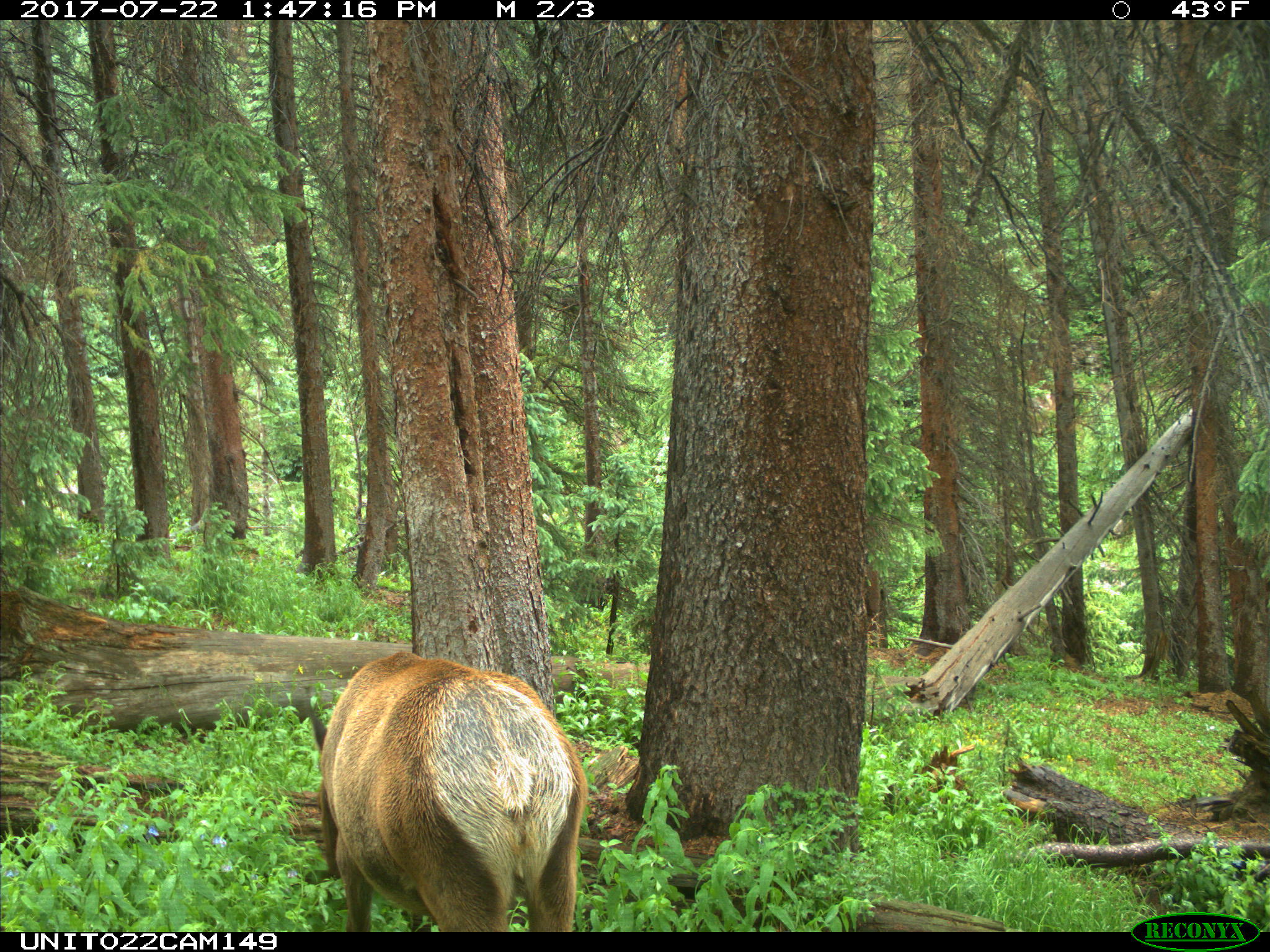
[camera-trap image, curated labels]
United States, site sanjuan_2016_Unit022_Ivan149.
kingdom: Animalia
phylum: Chordata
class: Mammalia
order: Artiodactyla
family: Cervidae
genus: Cervus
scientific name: Cervus elaphus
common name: red deer